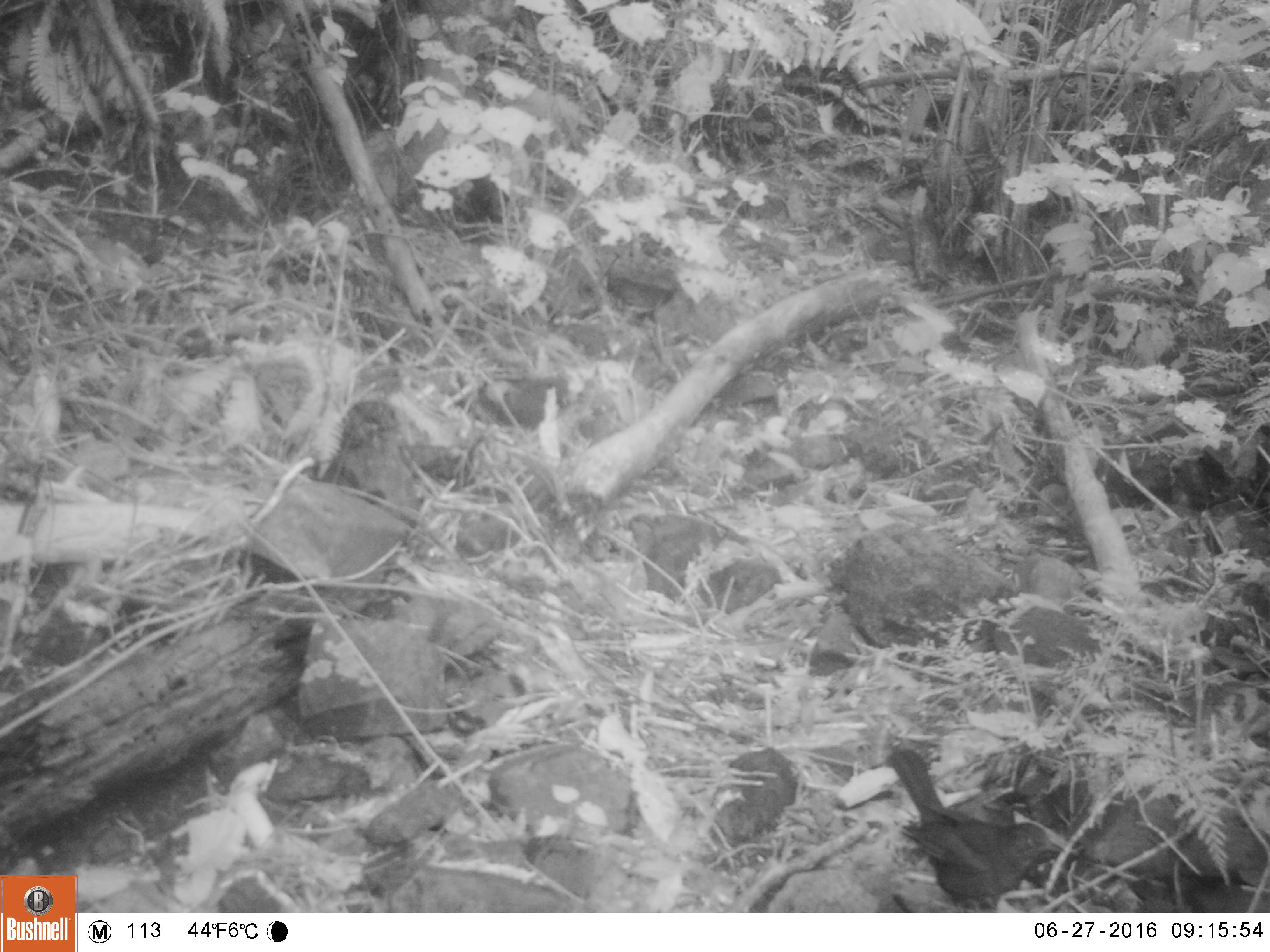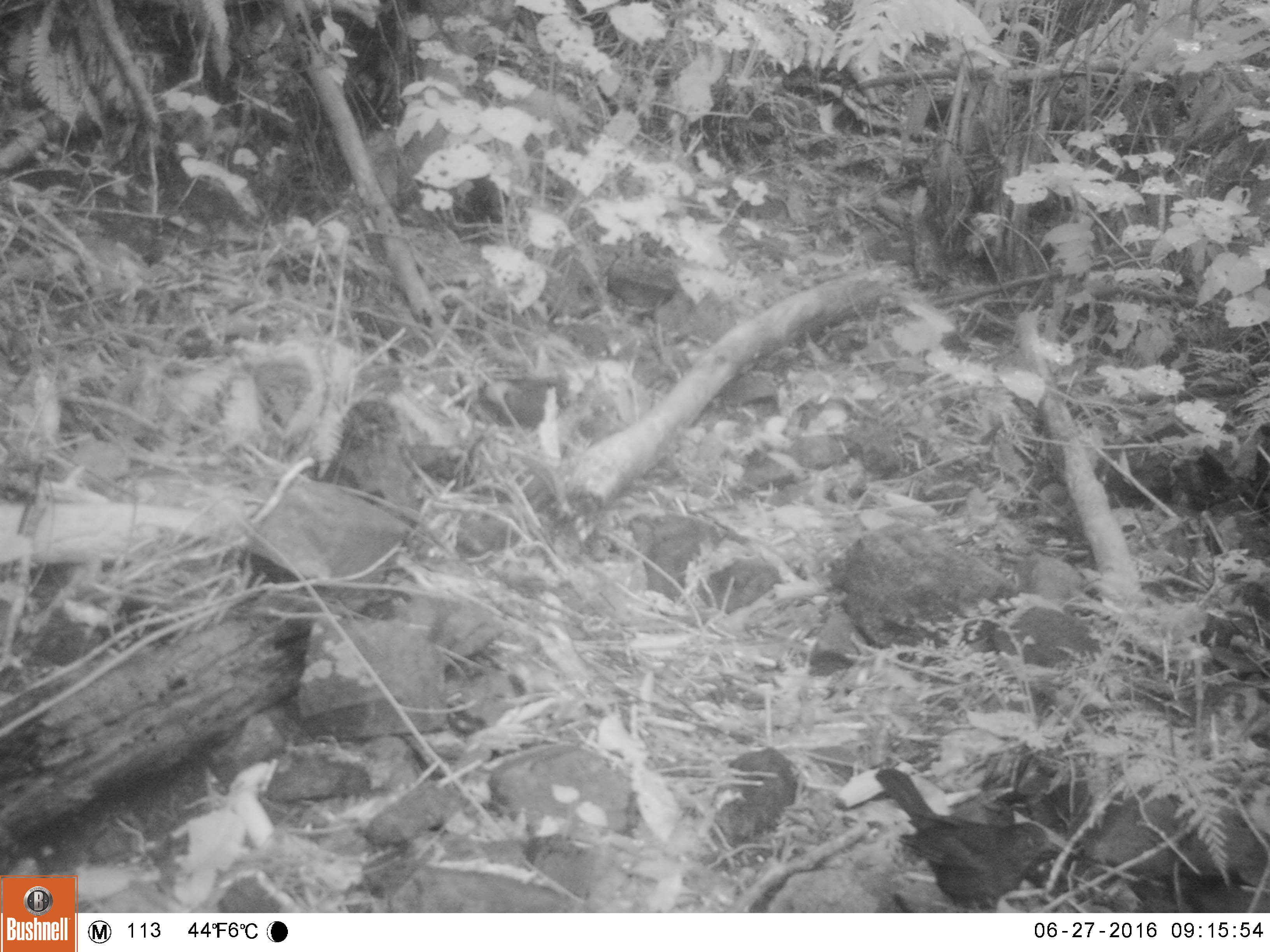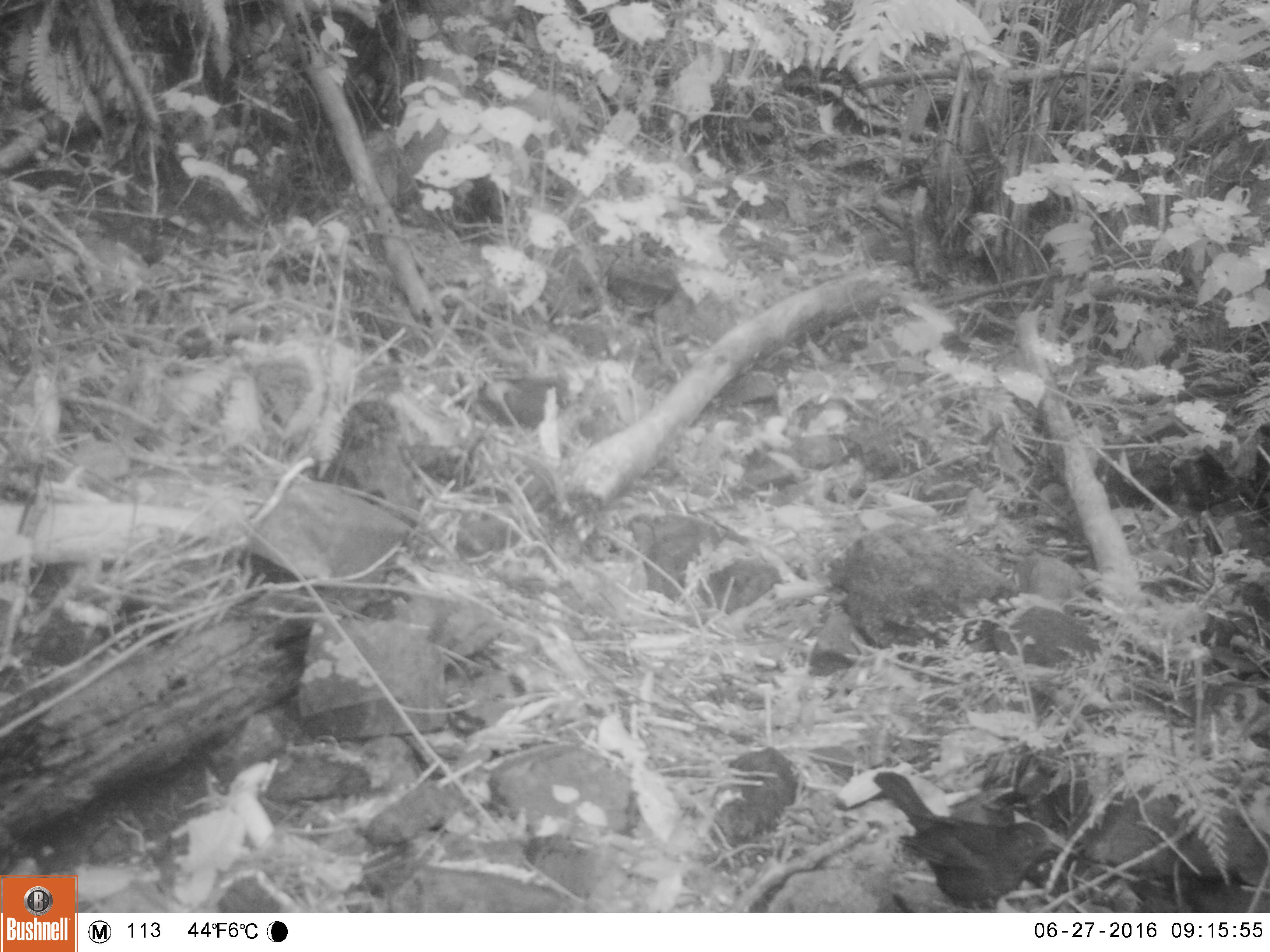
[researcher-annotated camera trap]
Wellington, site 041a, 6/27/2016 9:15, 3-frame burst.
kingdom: Animalia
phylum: Chordata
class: Aves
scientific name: Aves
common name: bird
Bird (Aves).